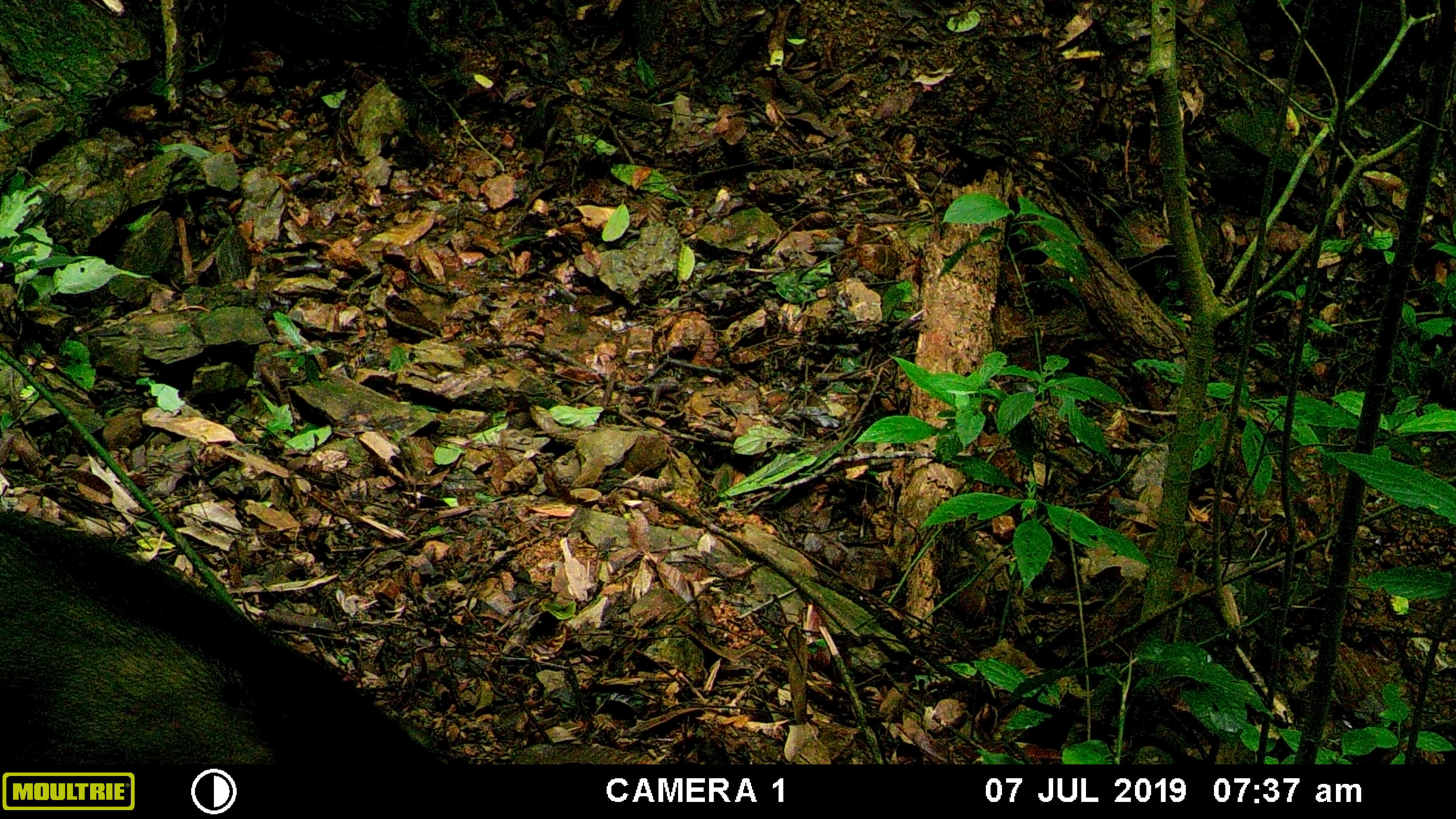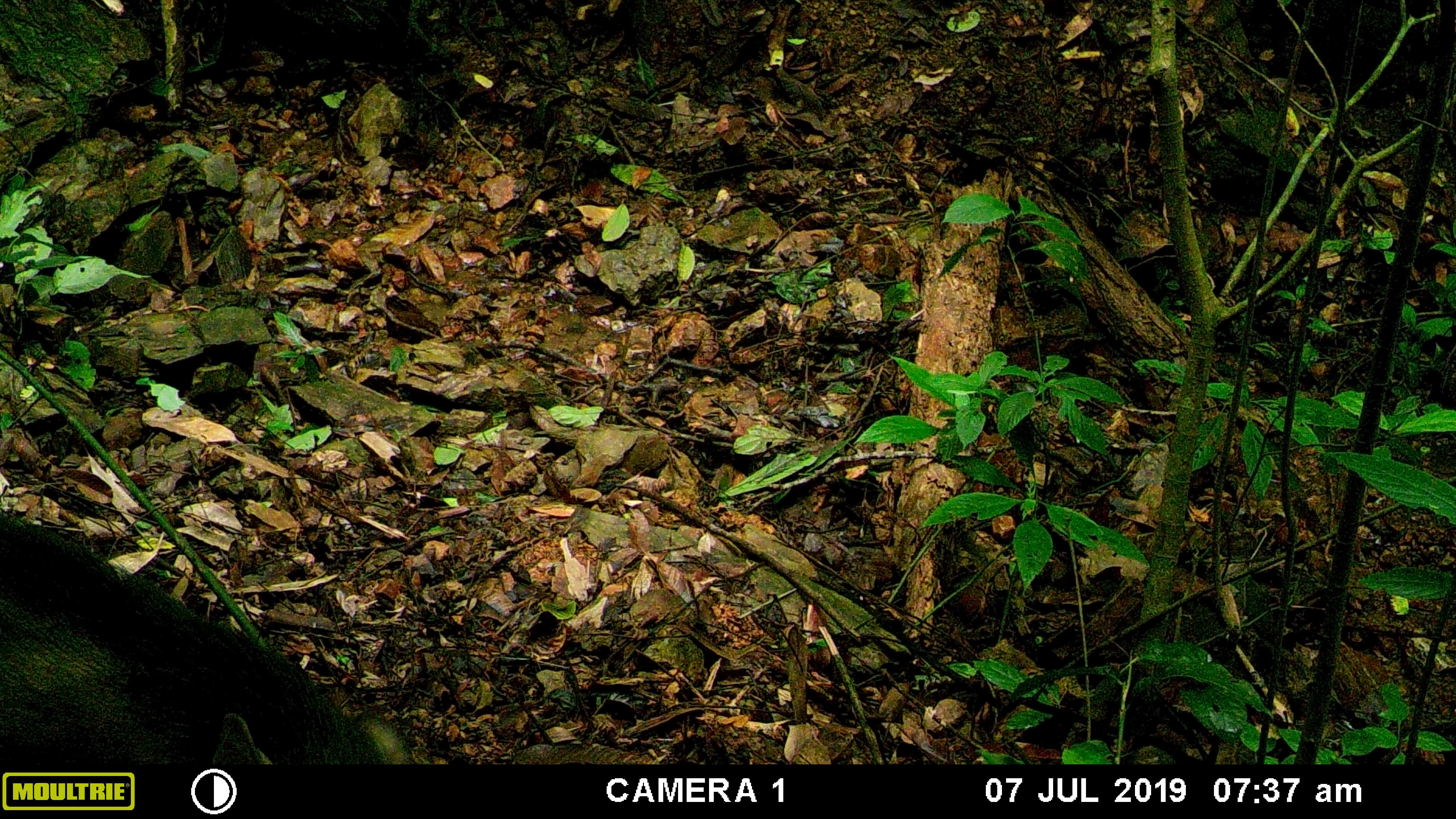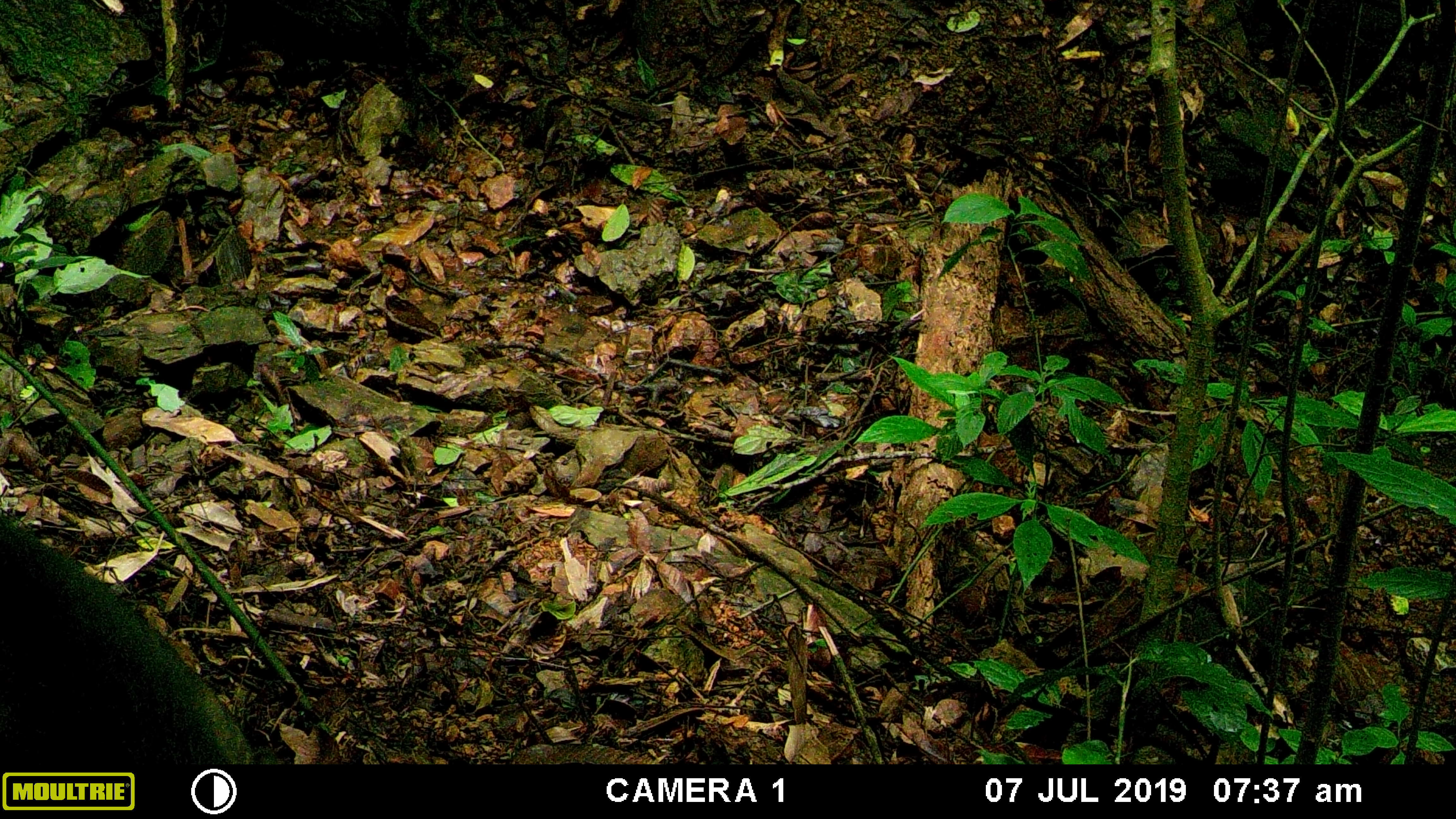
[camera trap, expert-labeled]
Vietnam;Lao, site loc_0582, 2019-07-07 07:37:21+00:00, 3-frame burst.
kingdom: Animalia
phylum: Chordata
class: Mammalia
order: Artiodactyla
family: Suidae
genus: Sus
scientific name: Sus scrofa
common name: eurasian wild pig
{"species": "eurasian wild pig (Sus scrofa)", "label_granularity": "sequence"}